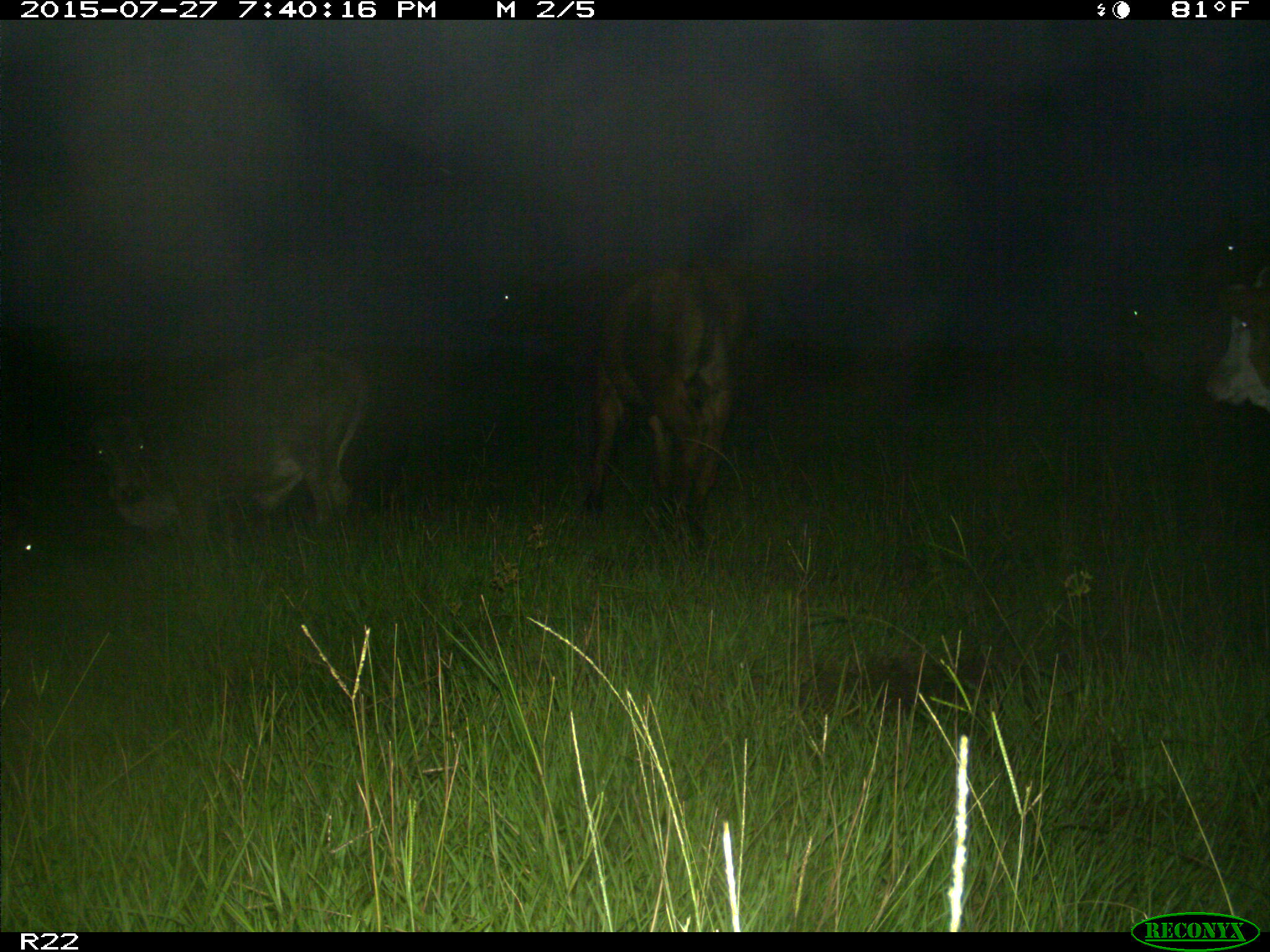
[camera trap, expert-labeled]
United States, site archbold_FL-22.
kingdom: Animalia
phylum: Chordata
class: Mammalia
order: Artiodactyla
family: Bovidae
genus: Bos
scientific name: Bos taurus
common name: domestic cow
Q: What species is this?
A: Bos taurus (domestic cow).